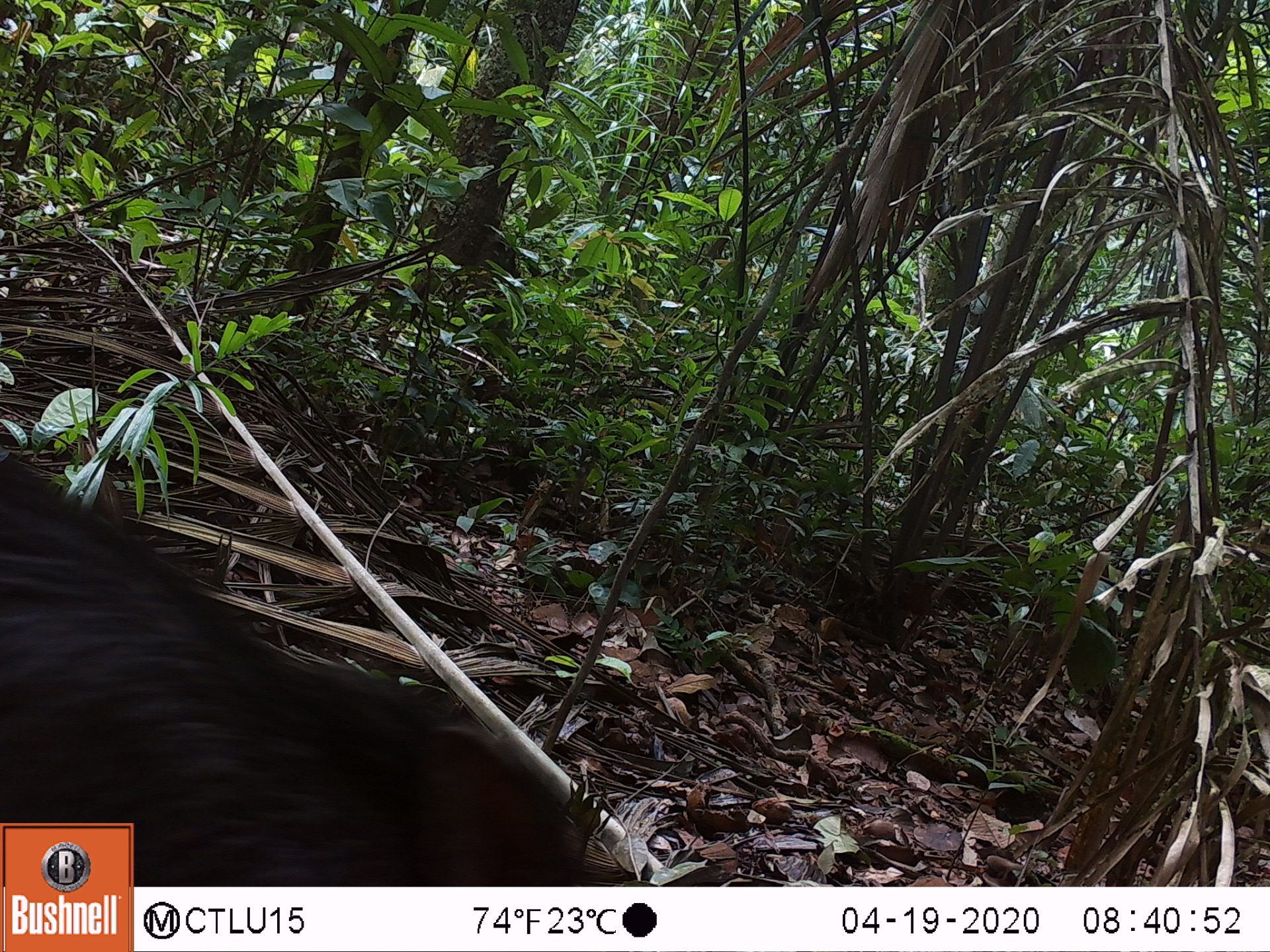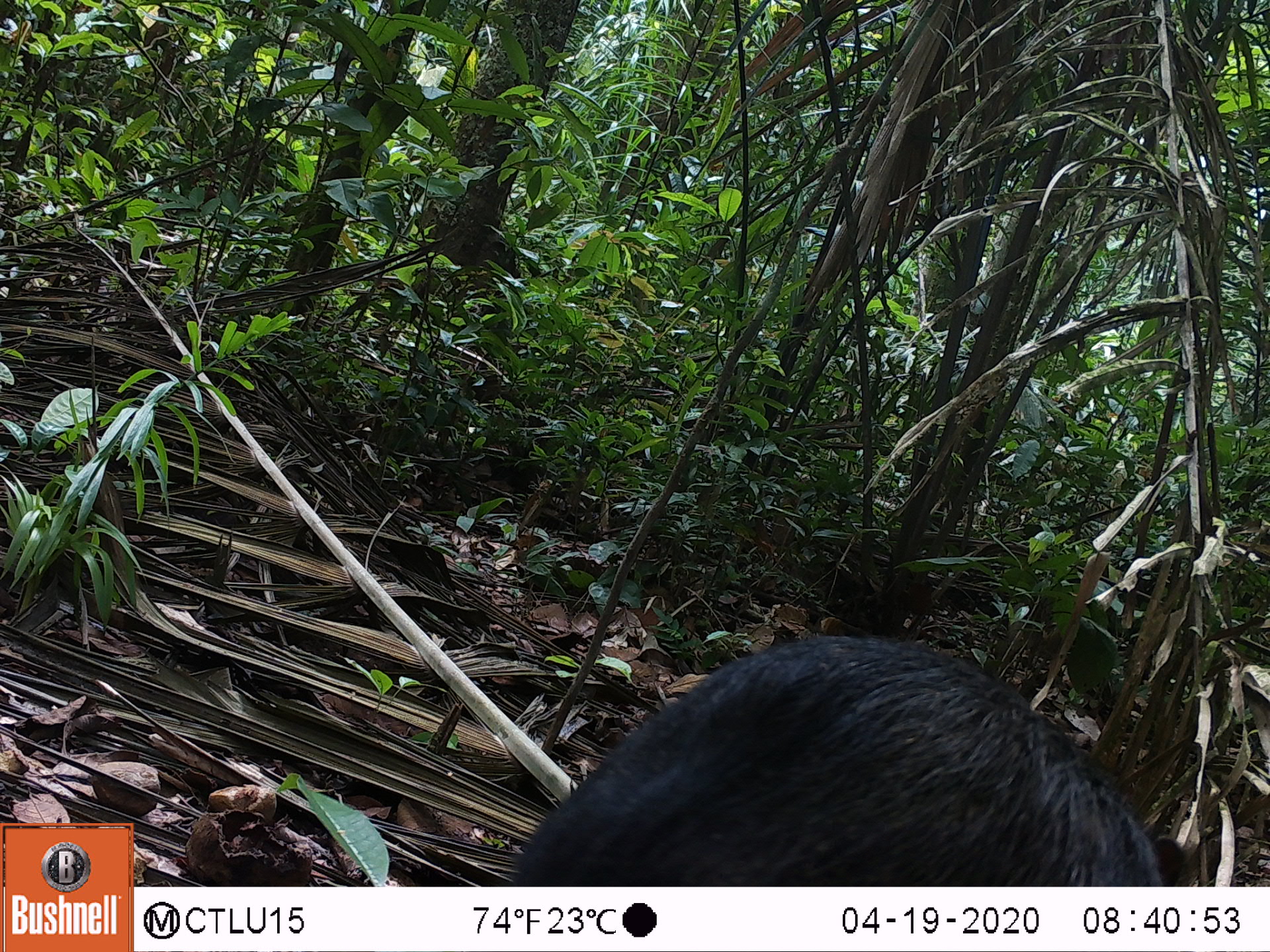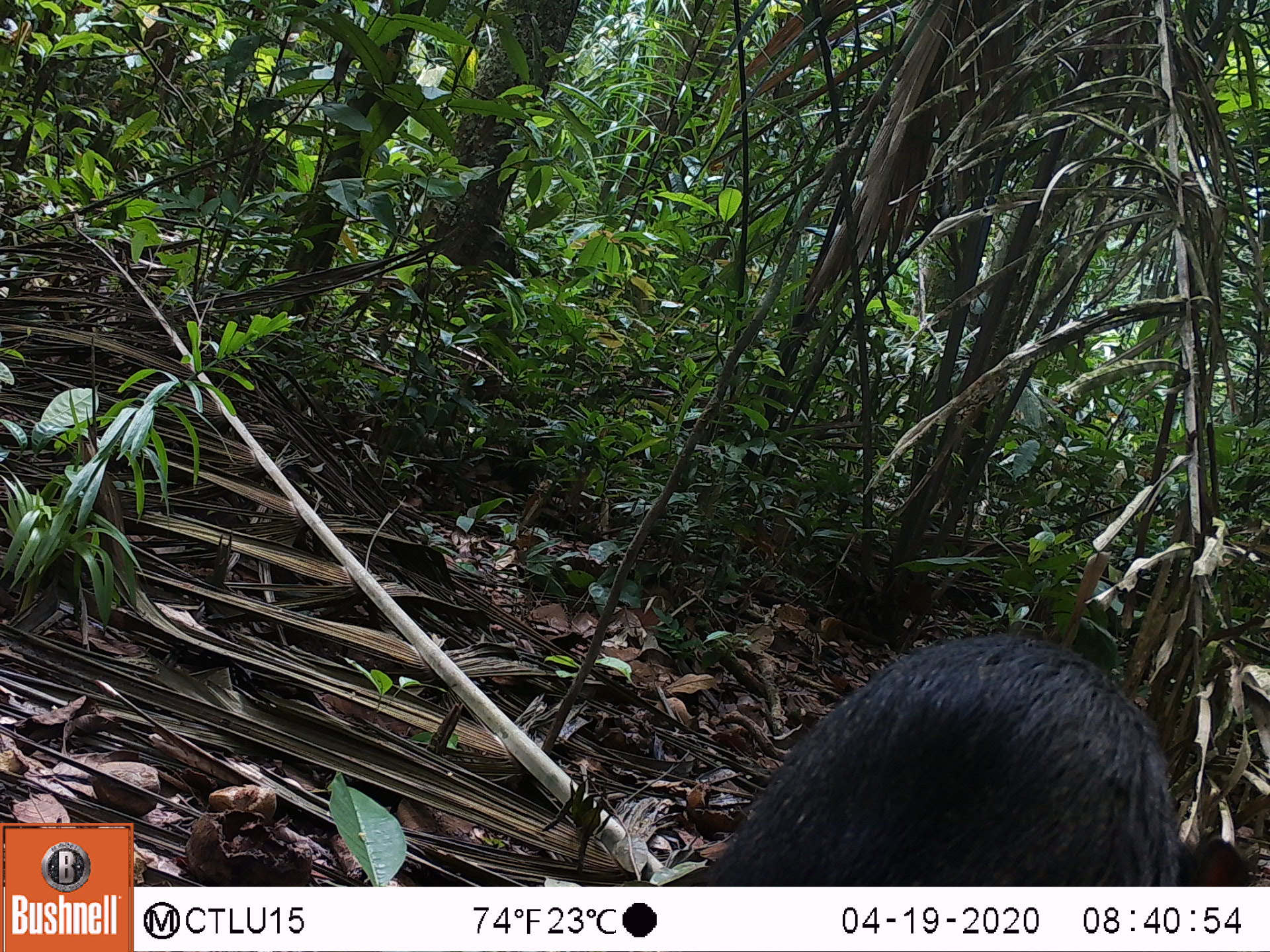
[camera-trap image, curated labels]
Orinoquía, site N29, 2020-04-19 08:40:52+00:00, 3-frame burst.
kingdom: Animalia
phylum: Chordata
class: Mammalia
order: Artiodactyla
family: Tayassuidae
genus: Pecari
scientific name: Pecari tajacu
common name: collared peccary